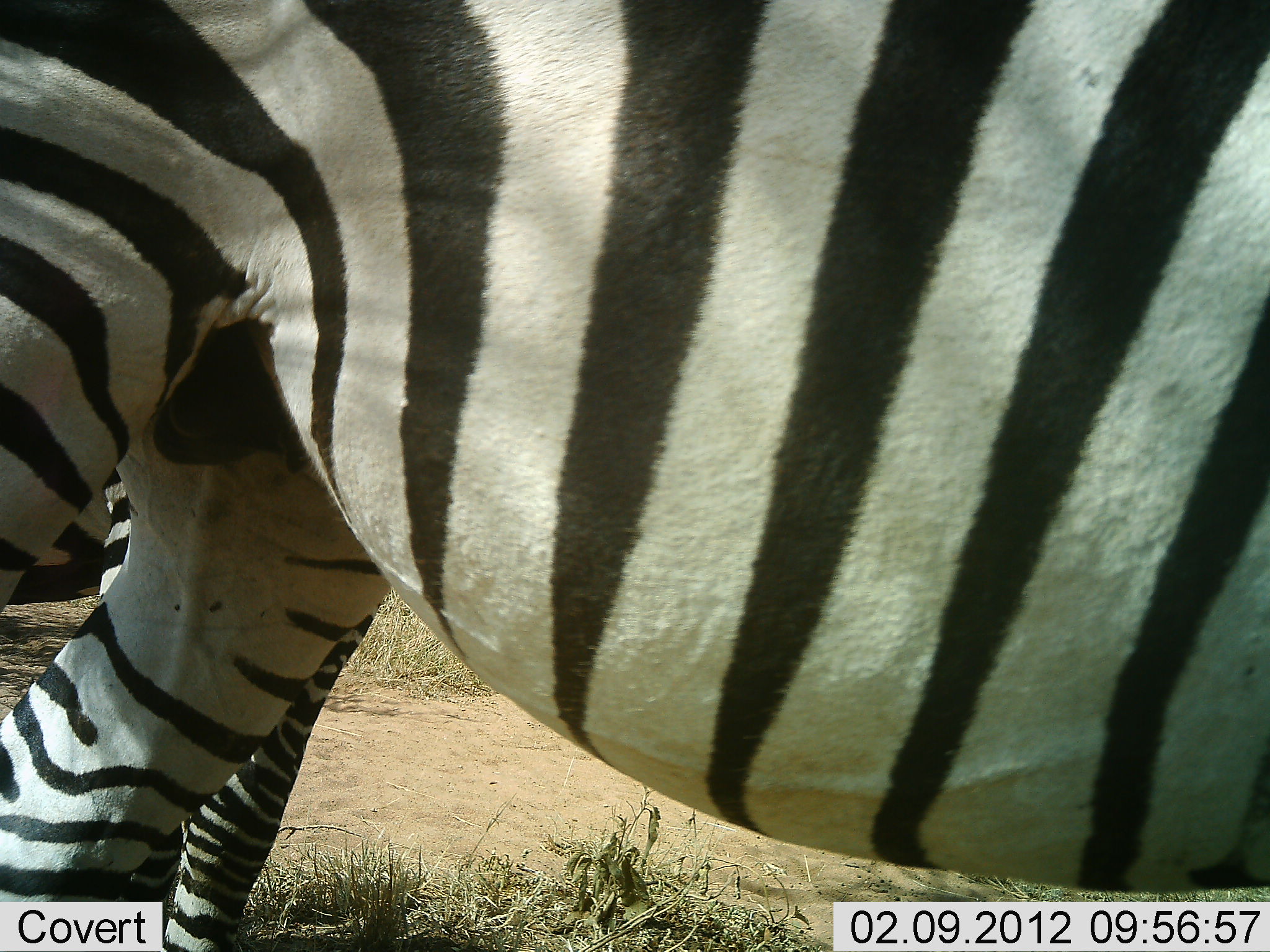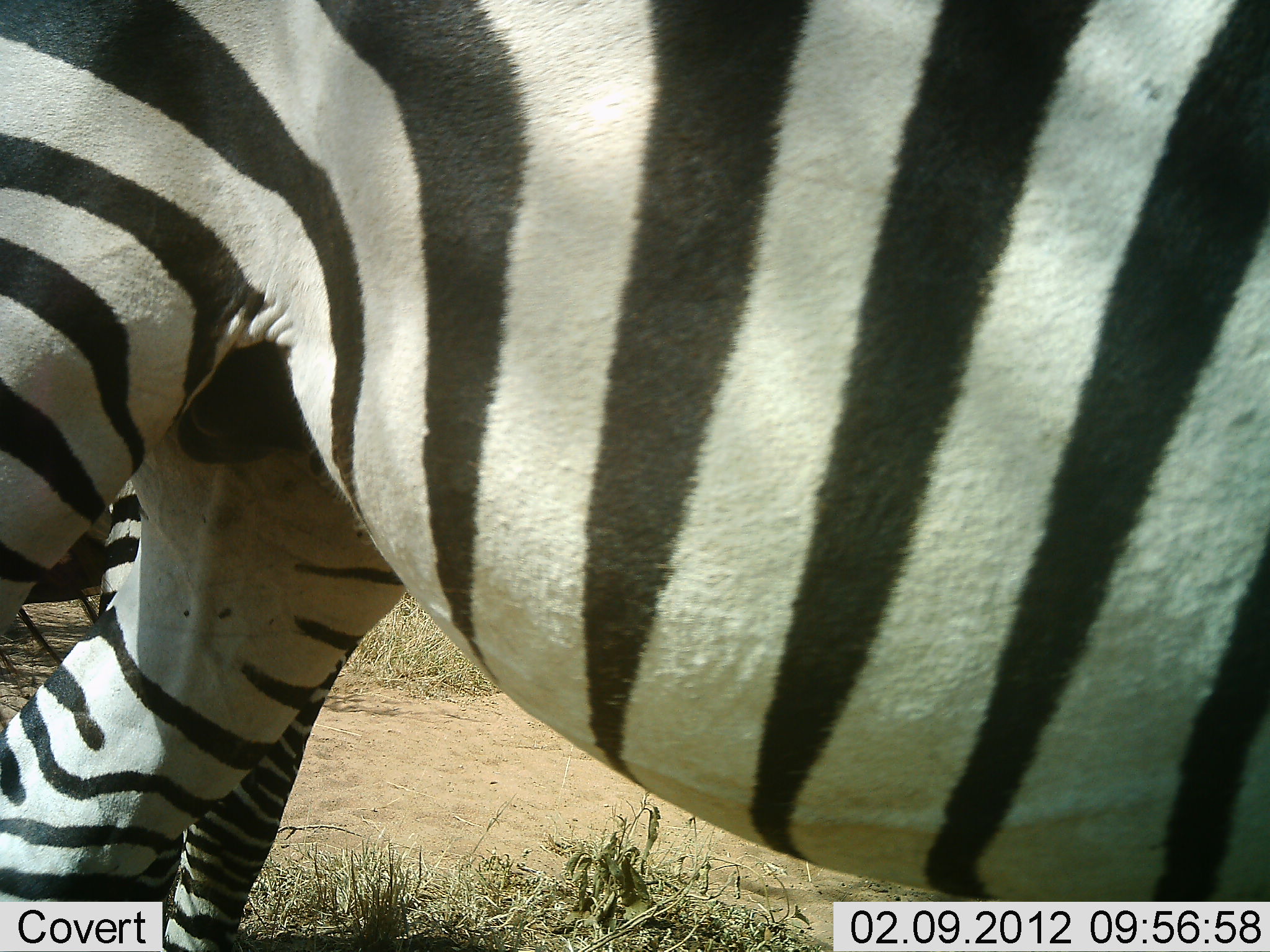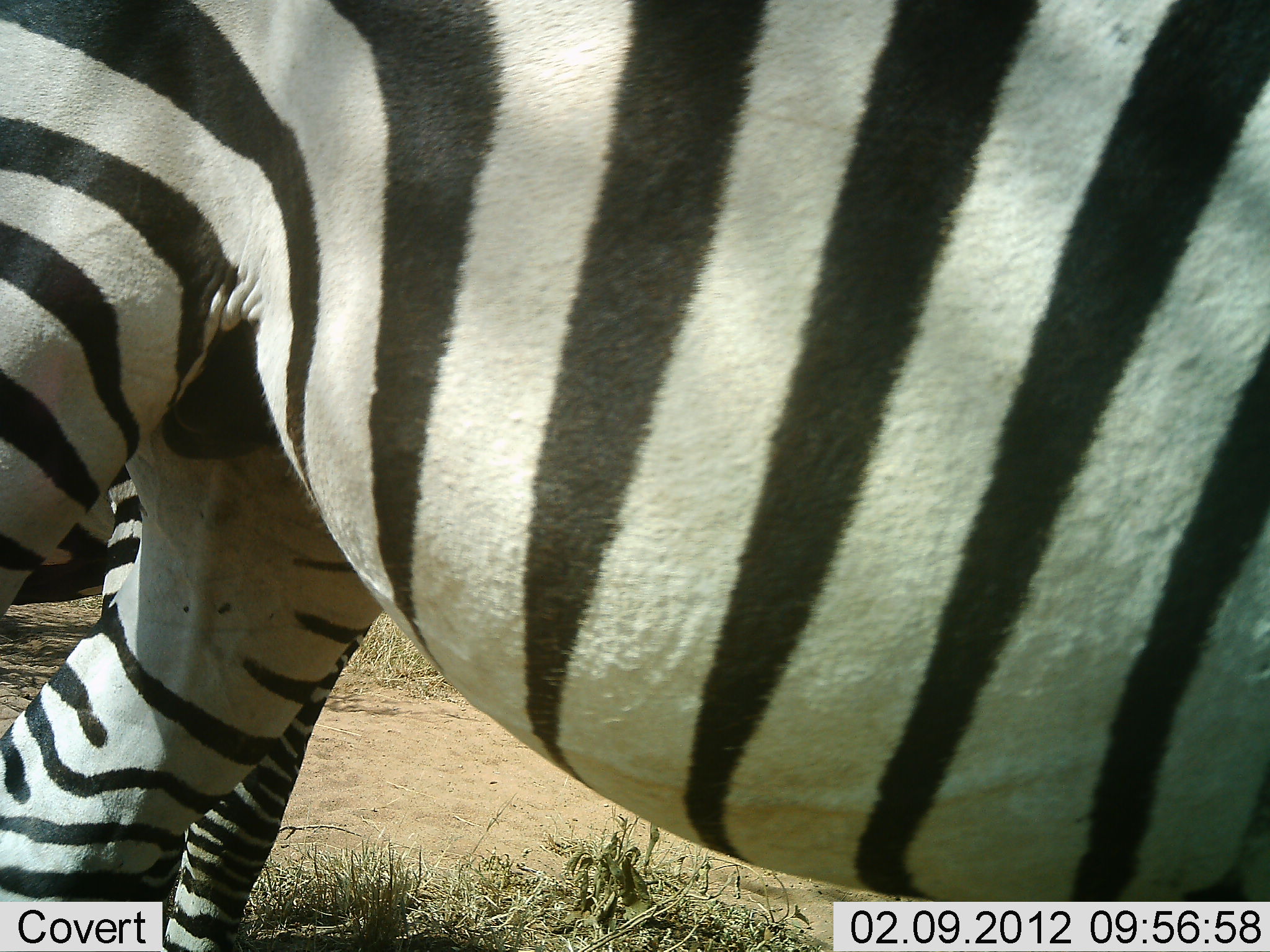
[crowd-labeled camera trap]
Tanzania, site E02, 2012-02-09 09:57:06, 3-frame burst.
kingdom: Animalia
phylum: Chordata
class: Mammalia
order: Perissodactyla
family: Equidae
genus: Equus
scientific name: Equus quagga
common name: plains zebra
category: zebra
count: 2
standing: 100%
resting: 0%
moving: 0%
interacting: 0%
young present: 0%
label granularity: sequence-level